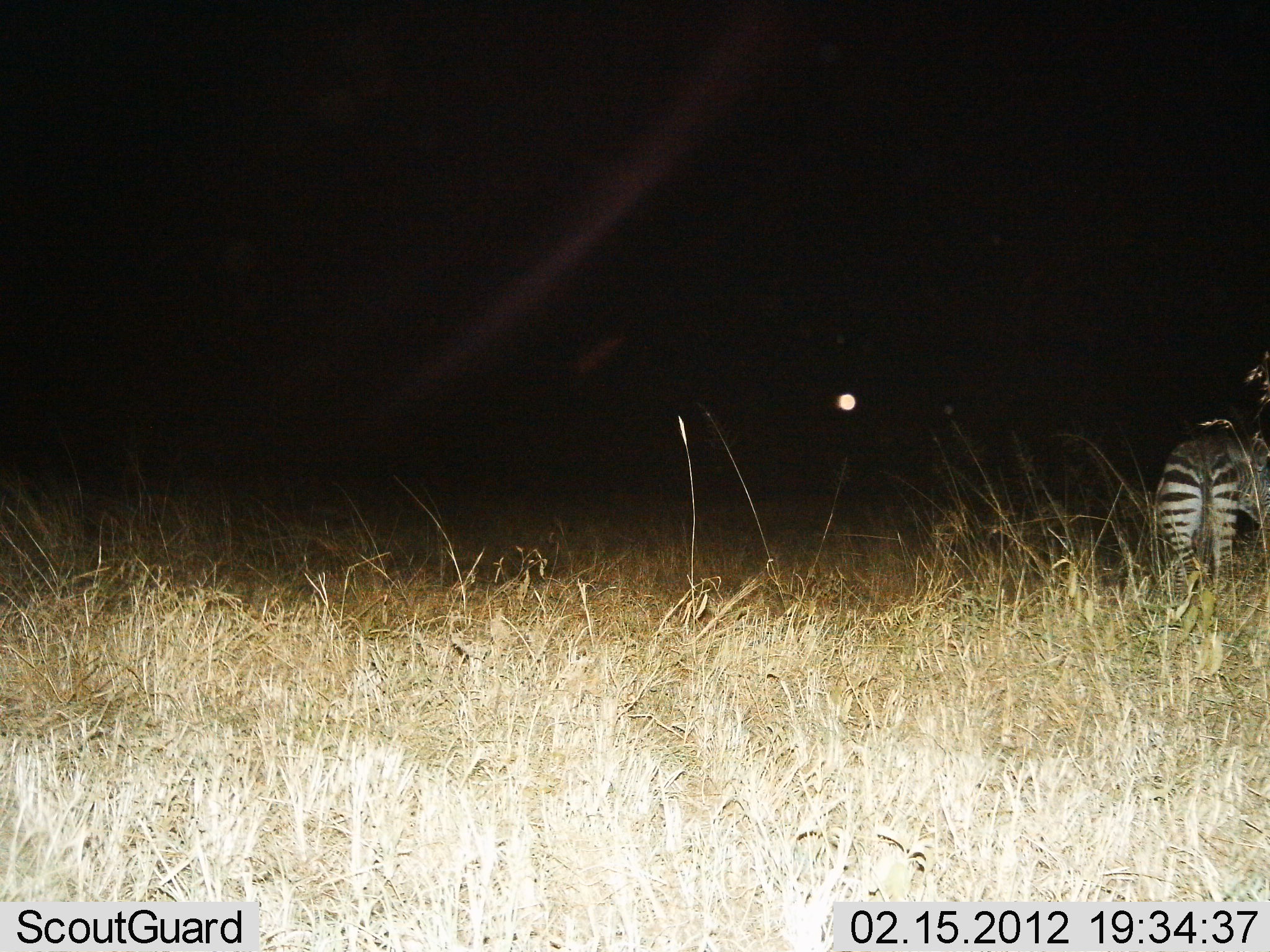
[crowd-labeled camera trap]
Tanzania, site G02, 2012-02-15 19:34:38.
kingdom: Animalia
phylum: Chordata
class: Mammalia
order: Perissodactyla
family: Equidae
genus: Equus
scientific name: Equus quagga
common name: plains zebra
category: zebra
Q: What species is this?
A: Zebra (plains zebra) (Equus quagga).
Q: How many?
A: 1.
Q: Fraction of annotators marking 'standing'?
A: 81%.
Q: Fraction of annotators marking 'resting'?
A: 0%.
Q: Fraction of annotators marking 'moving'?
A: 6%.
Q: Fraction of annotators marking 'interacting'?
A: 0%.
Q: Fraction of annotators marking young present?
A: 0%.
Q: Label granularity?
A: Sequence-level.